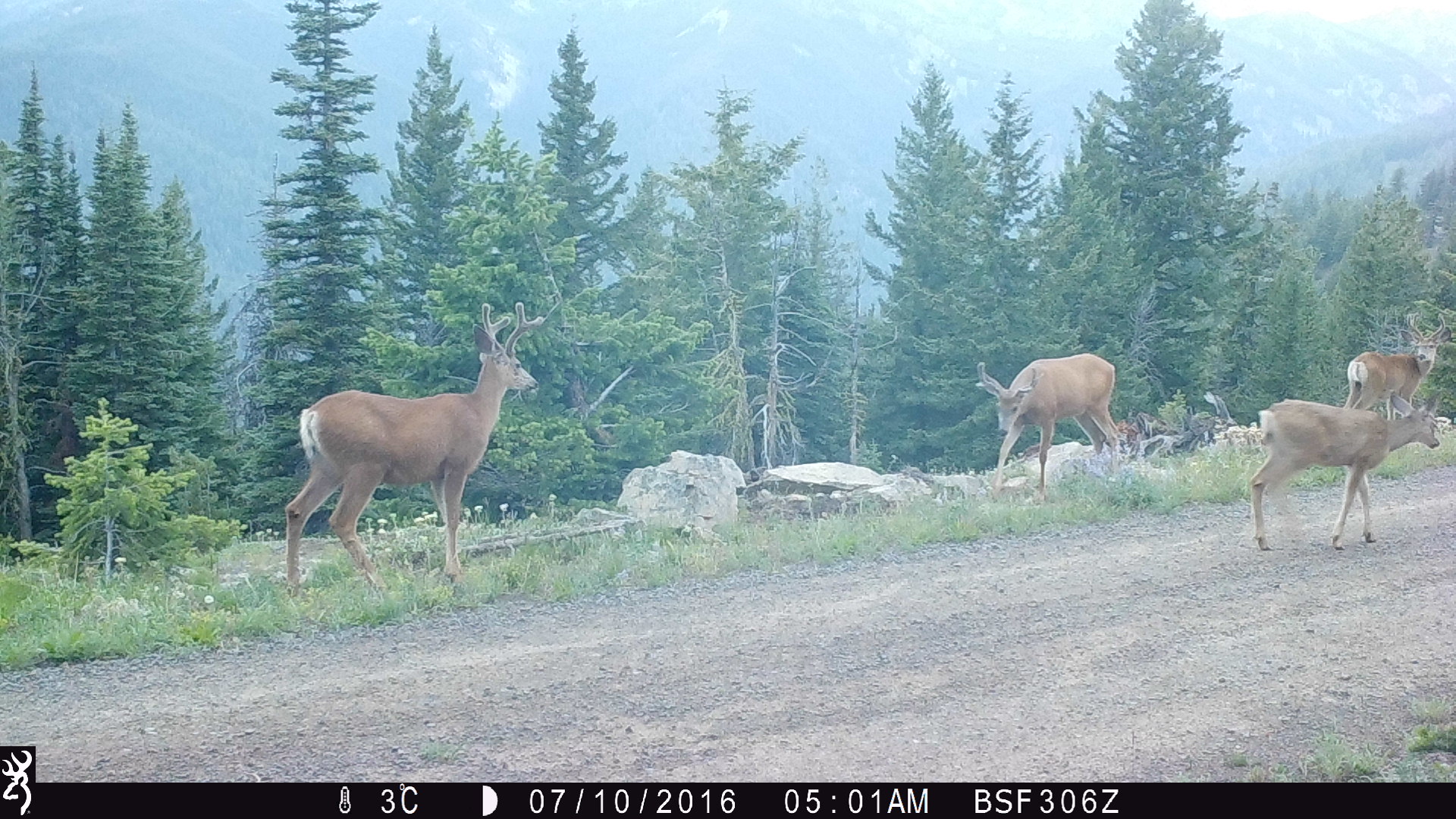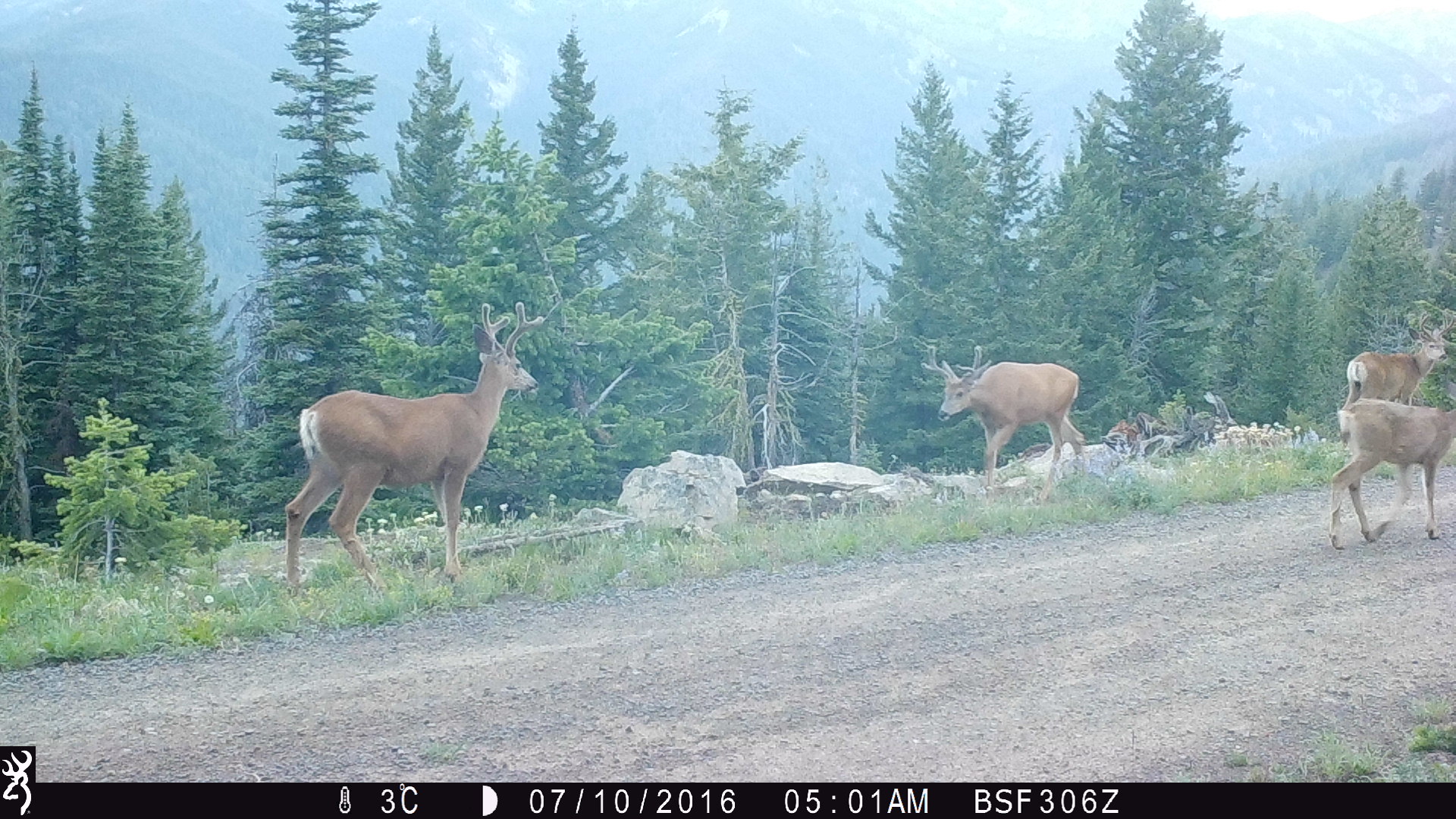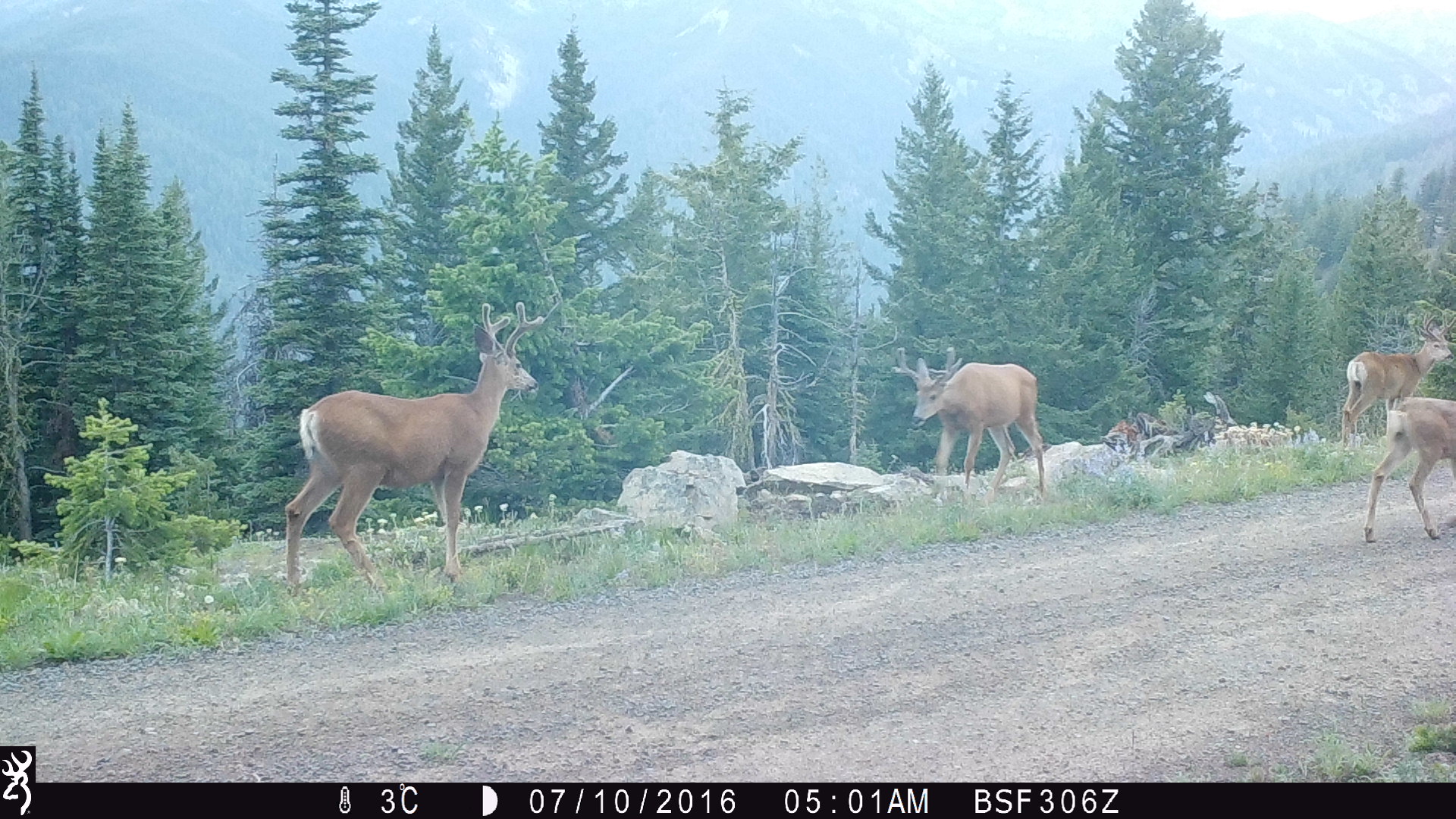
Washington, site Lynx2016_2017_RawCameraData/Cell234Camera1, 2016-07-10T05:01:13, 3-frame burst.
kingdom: Animalia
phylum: Chordata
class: Mammalia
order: Artiodactyla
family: Cervidae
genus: Odocoileus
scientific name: Odocoileus hemionus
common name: mule deer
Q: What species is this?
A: Odocoileus hemionus (mule deer).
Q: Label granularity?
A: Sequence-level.